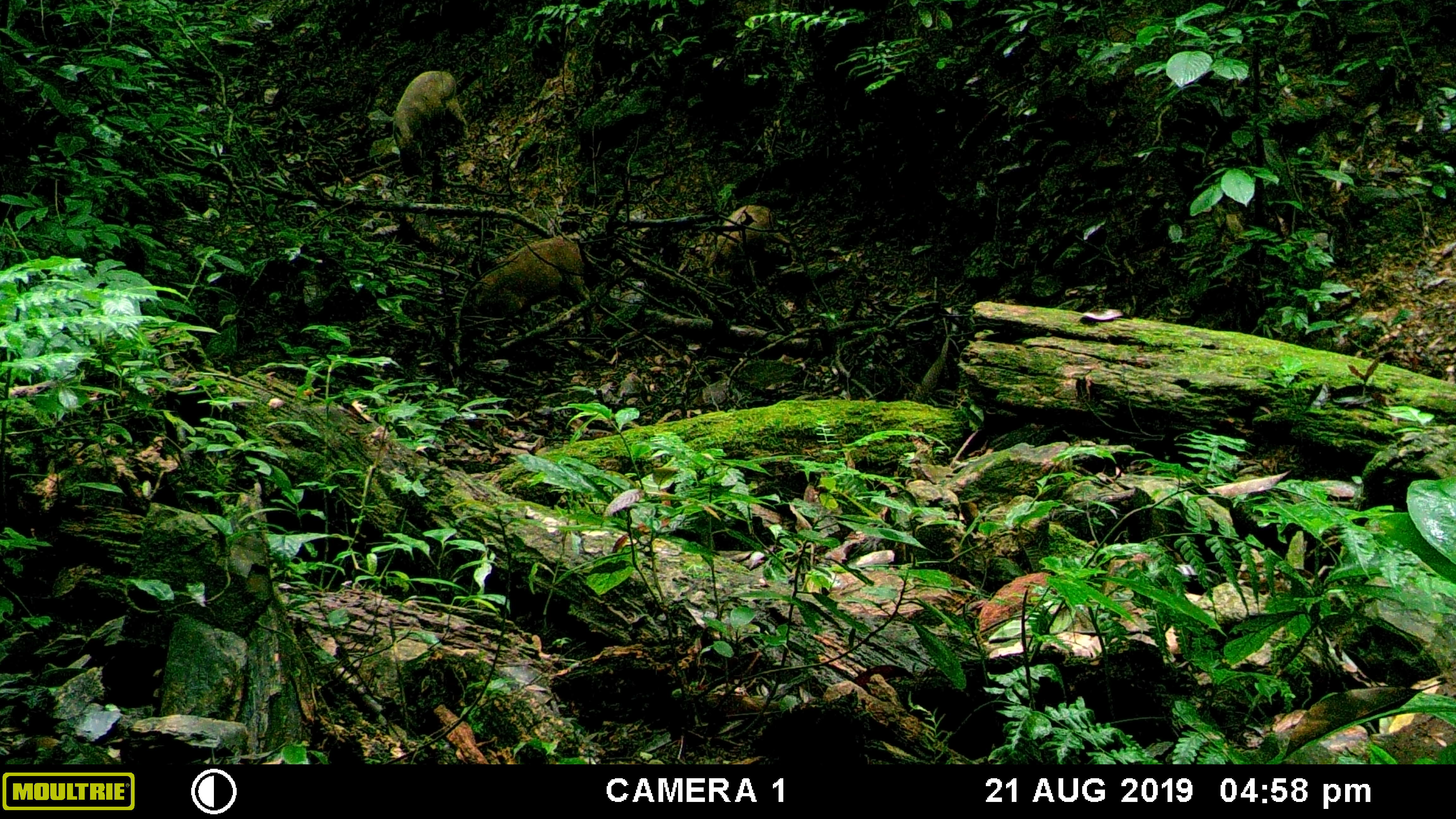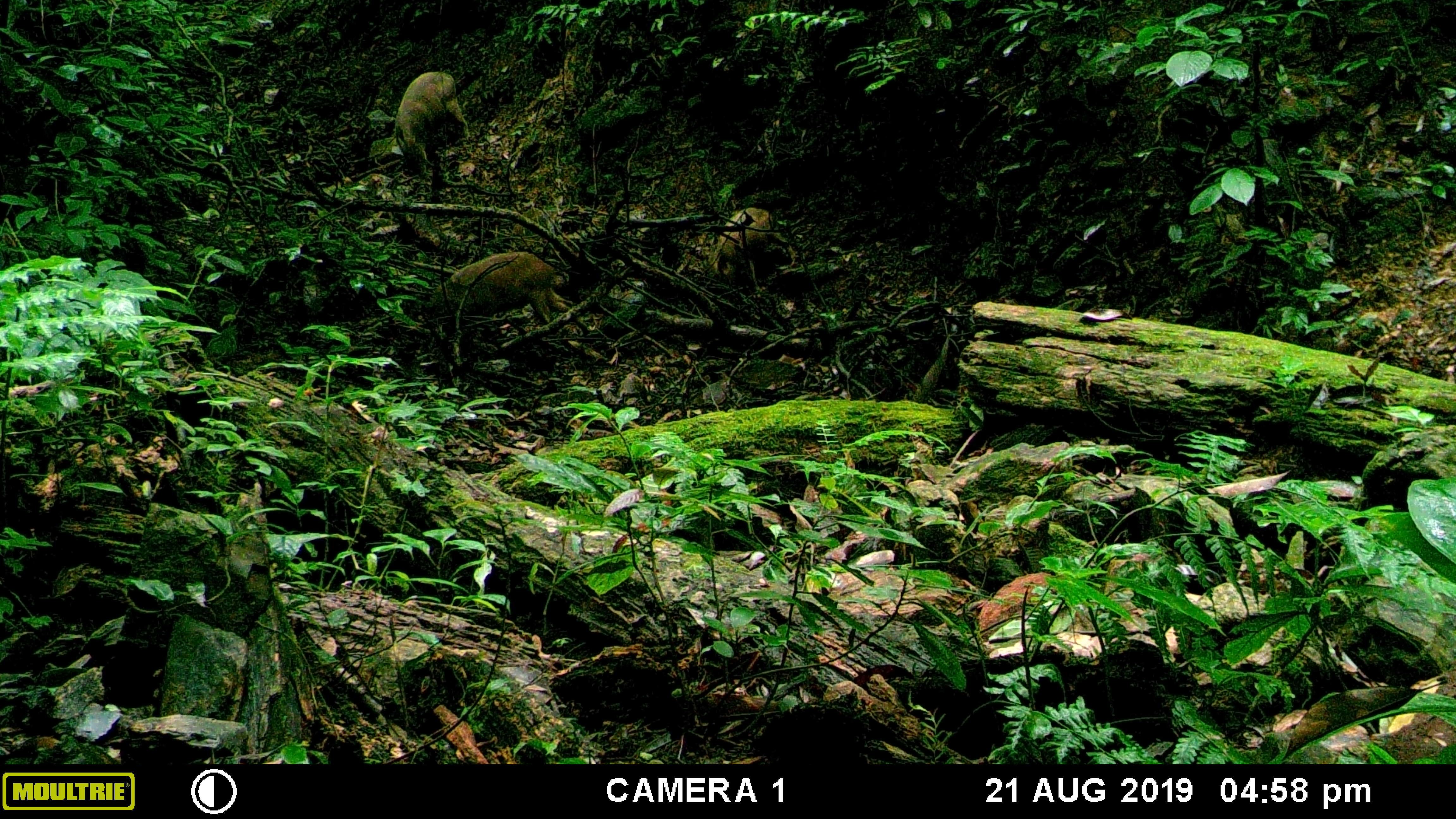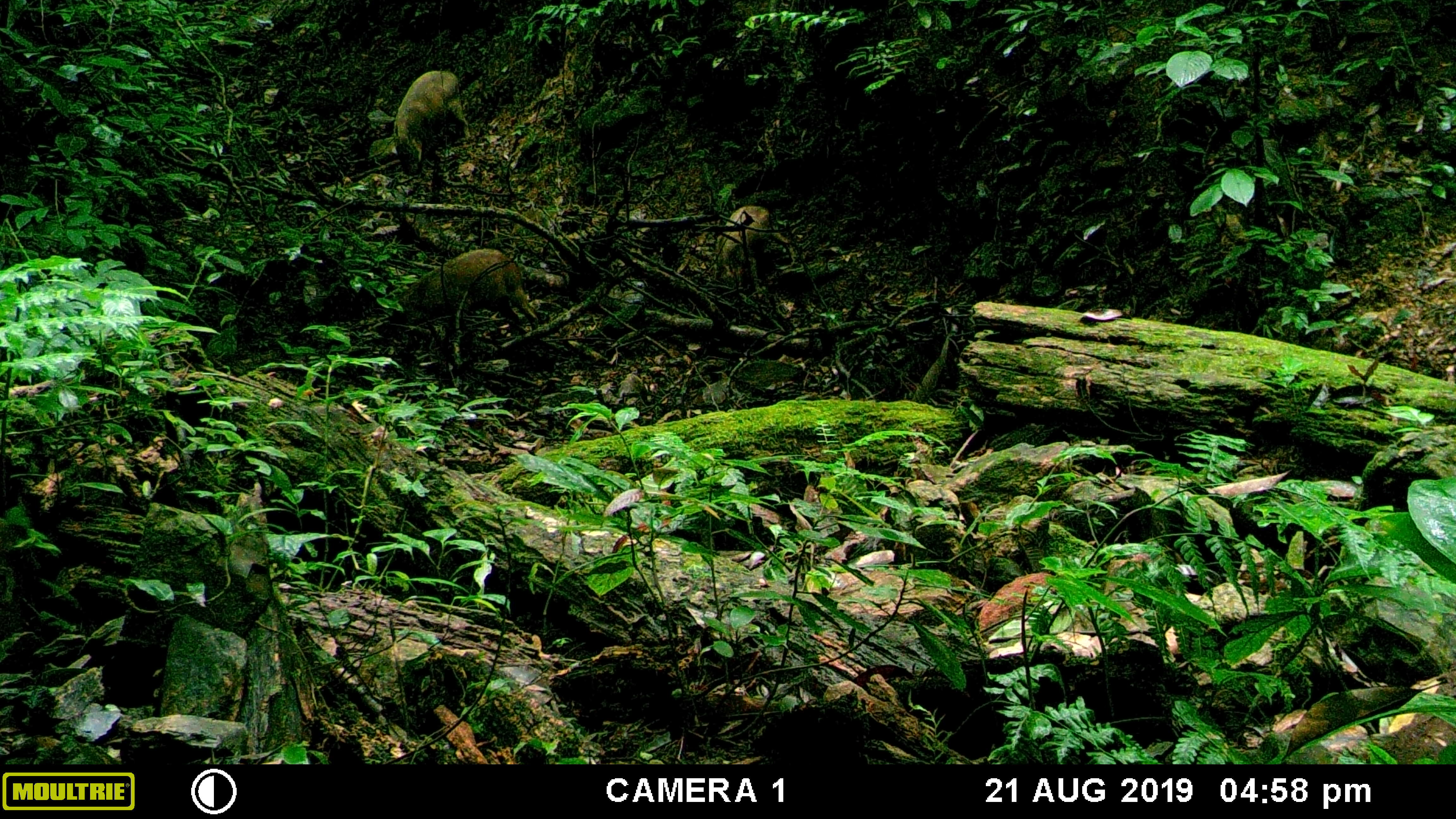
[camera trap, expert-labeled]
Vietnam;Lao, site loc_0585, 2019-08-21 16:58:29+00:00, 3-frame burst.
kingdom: Animalia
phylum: Chordata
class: Mammalia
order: Artiodactyla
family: Suidae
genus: Sus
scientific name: Sus scrofa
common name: eurasian wild pig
Eurasian wild pig (Sus scrofa). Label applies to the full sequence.